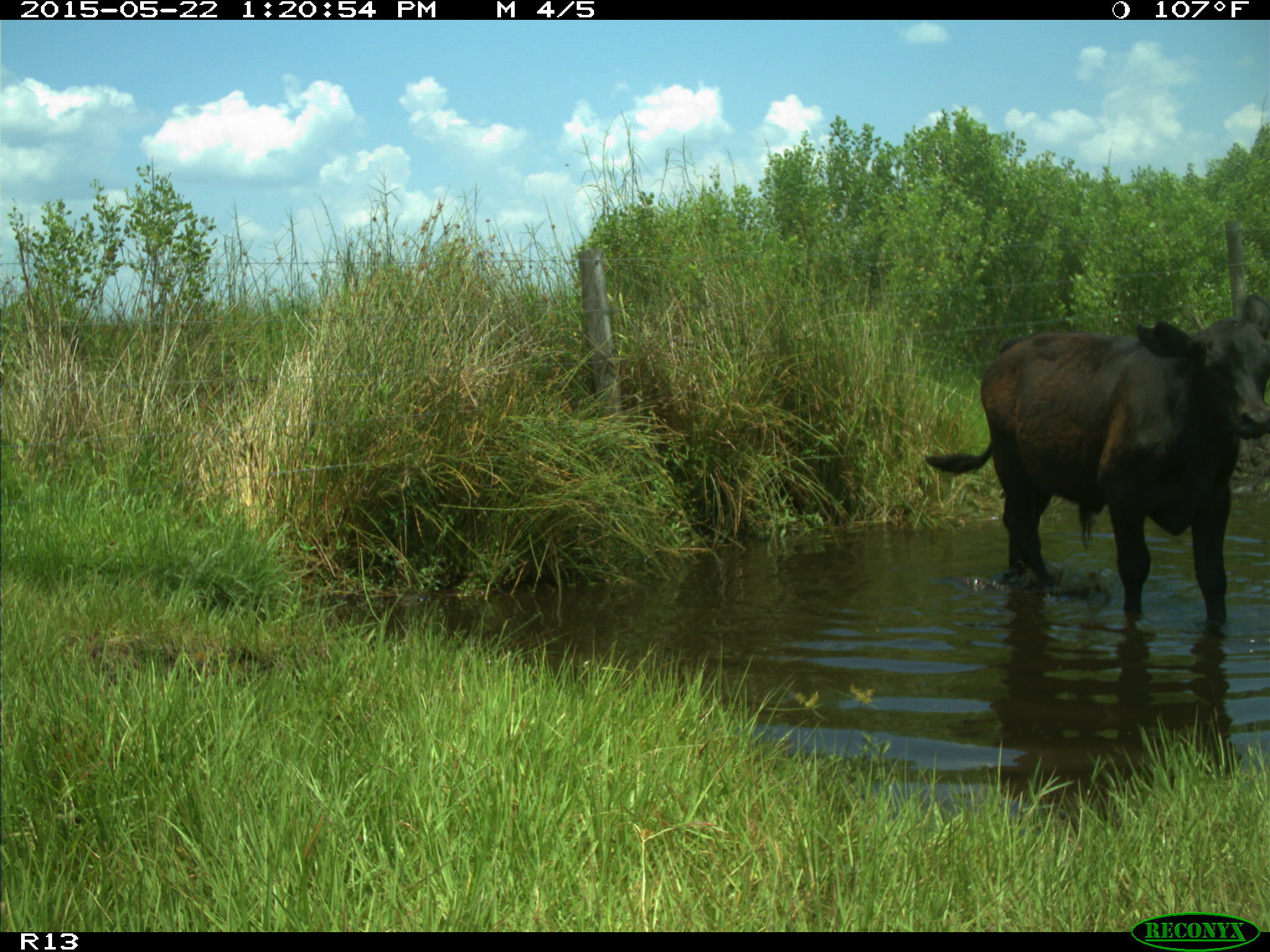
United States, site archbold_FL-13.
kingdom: Animalia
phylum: Chordata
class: Mammalia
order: Artiodactyla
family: Bovidae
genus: Bos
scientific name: Bos taurus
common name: domestic cow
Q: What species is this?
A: Bos taurus (domestic cow).